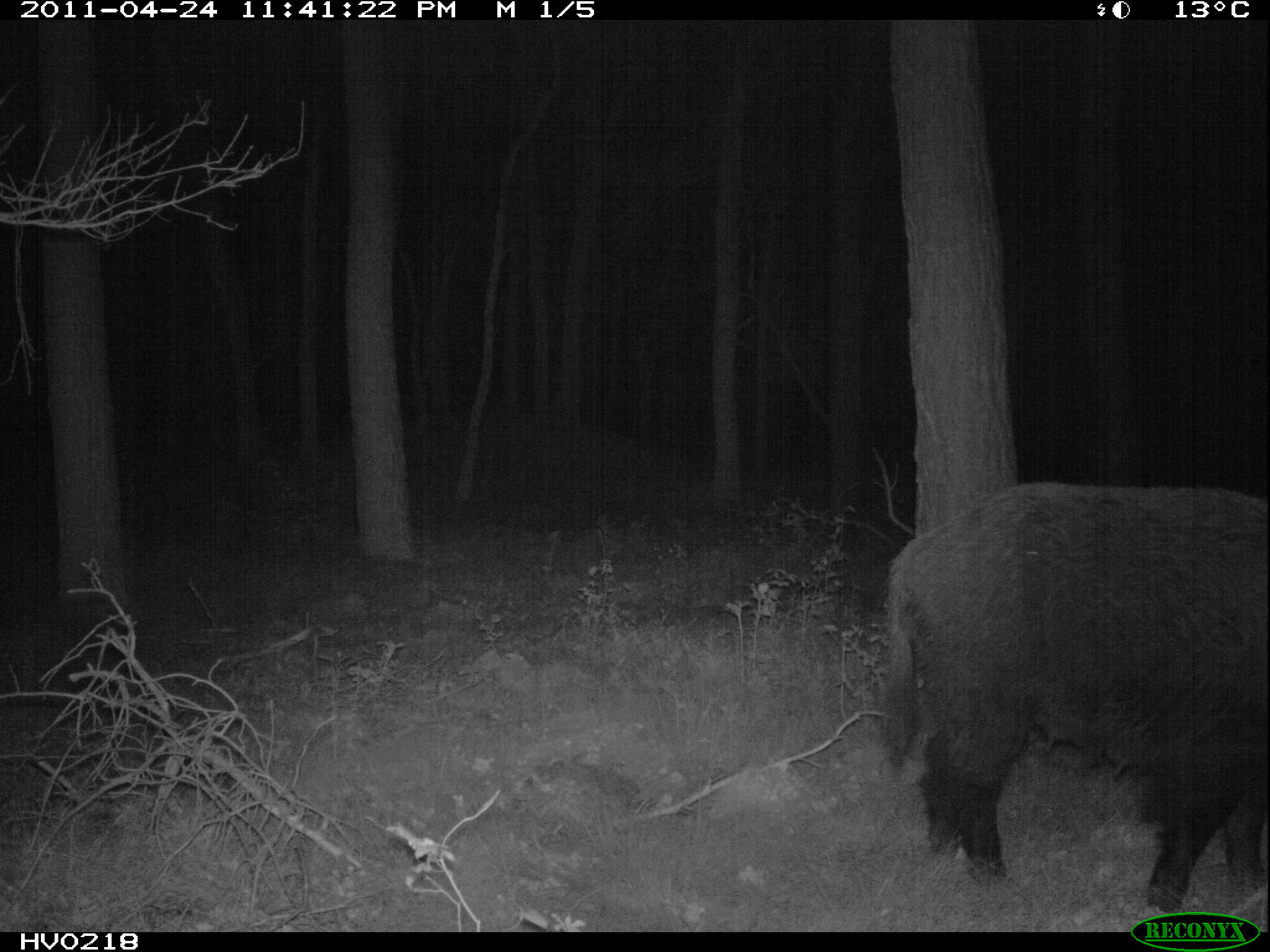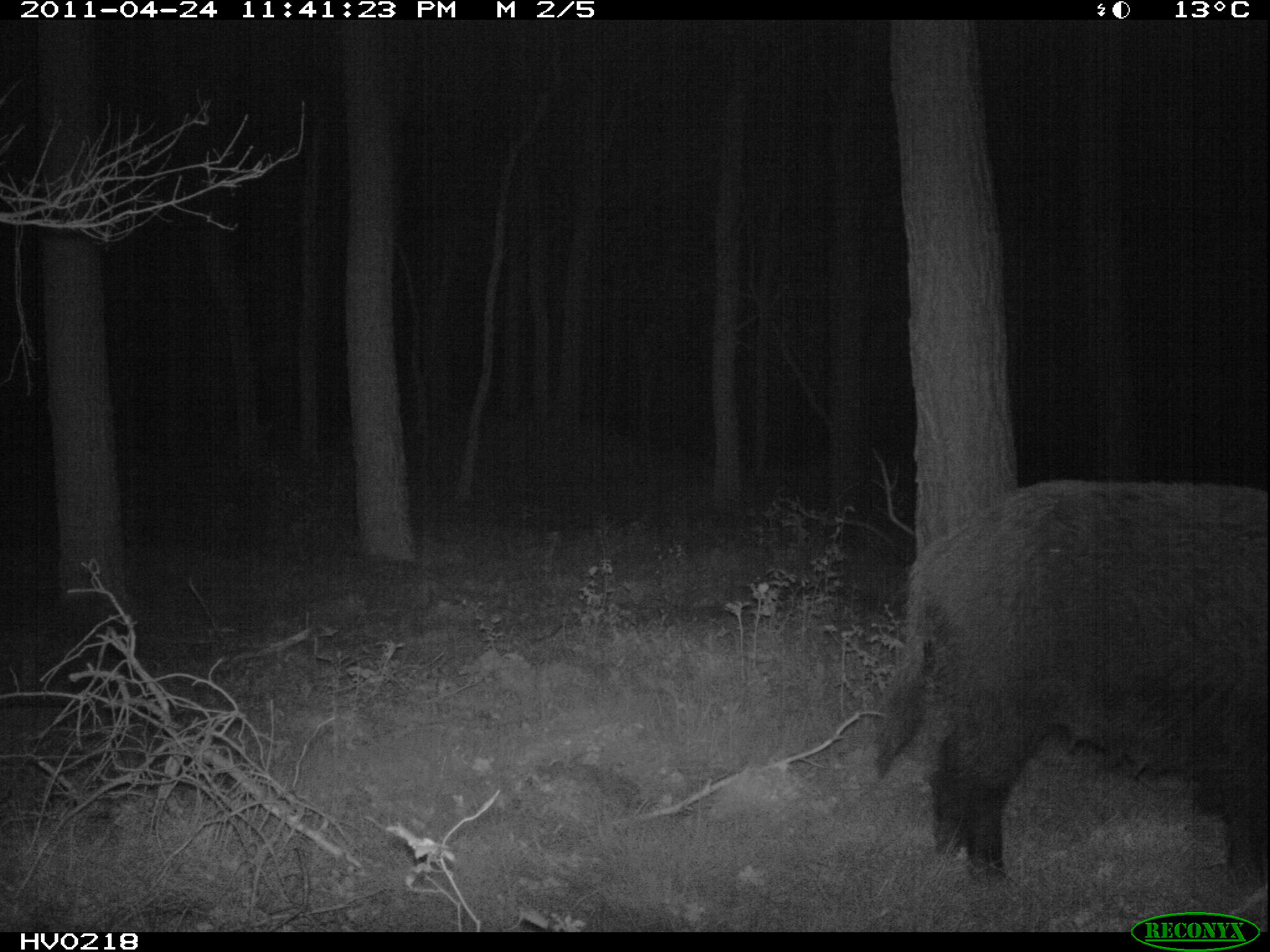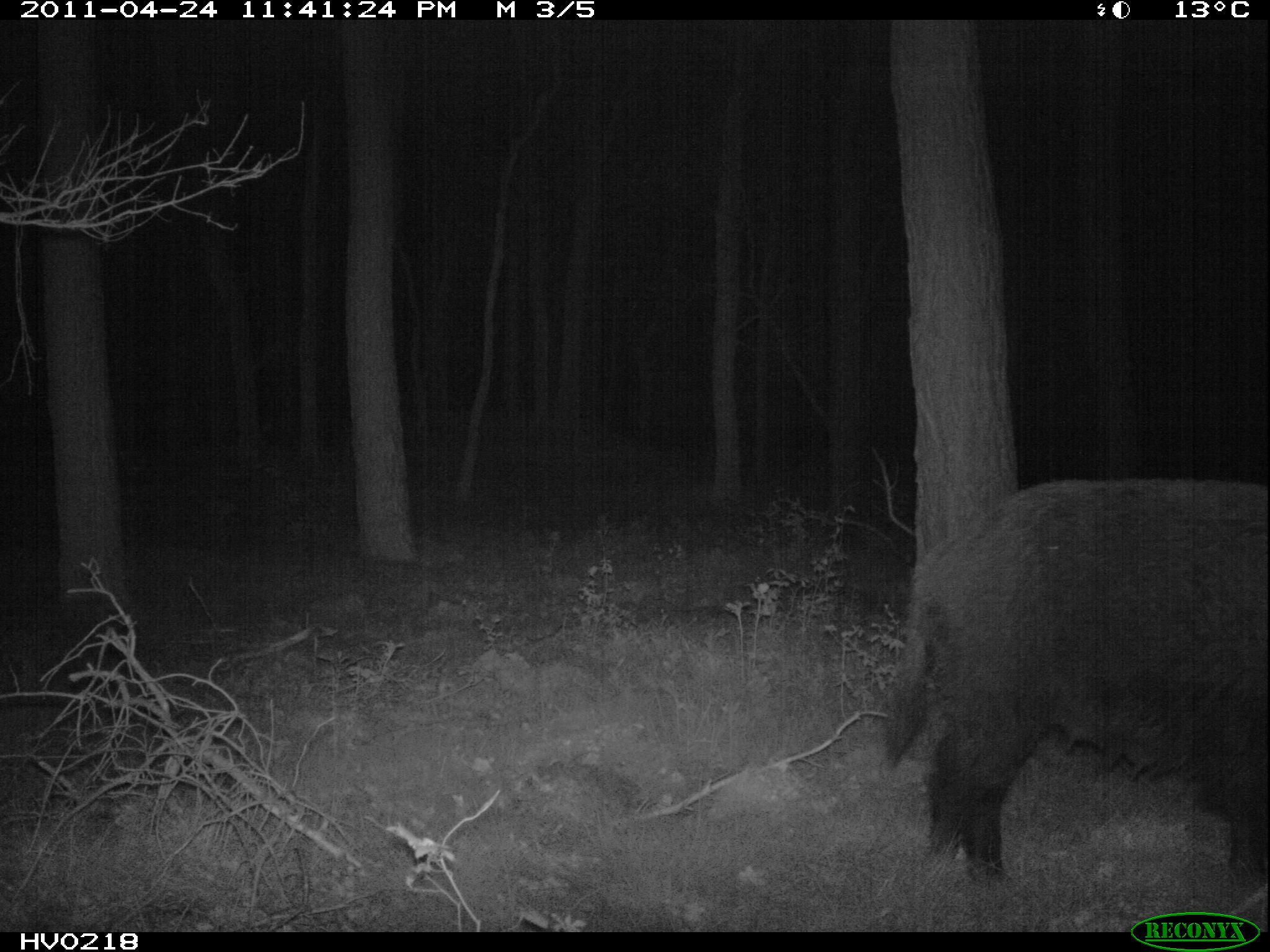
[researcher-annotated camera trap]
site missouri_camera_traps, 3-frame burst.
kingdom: Animalia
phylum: Chordata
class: Mammalia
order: Artiodactyla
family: Suidae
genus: Sus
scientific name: Sus scrofa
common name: wild boar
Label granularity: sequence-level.